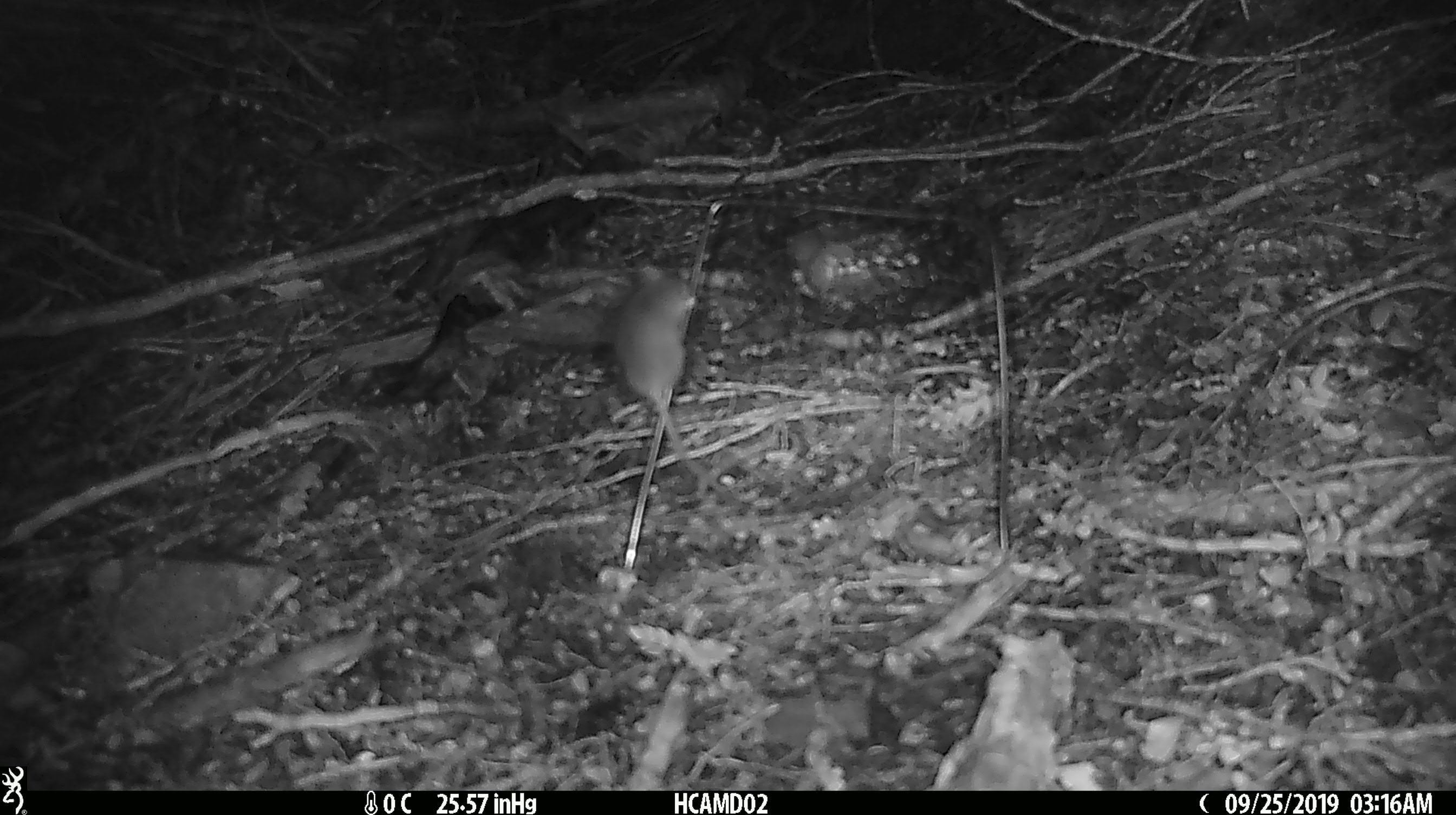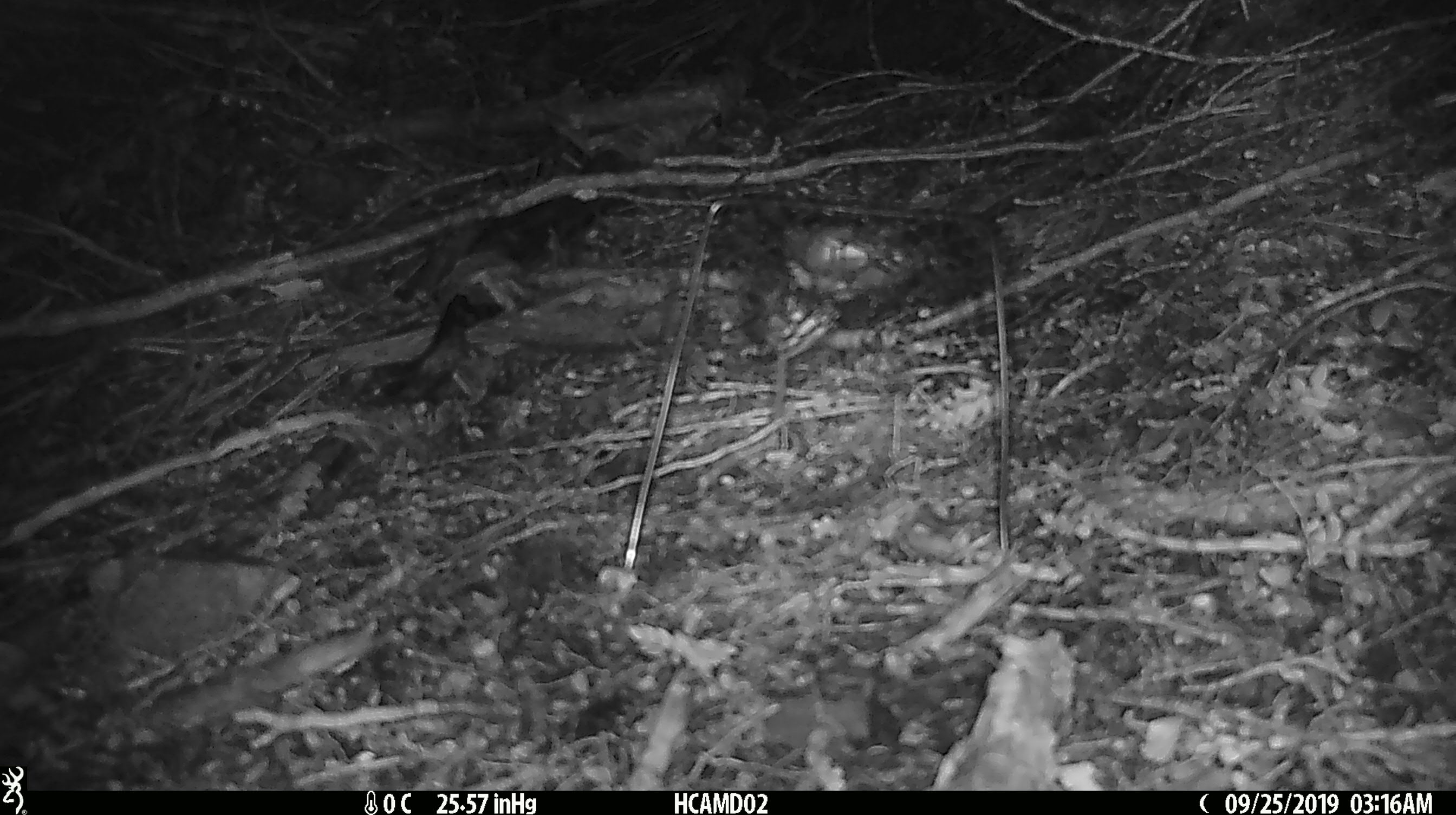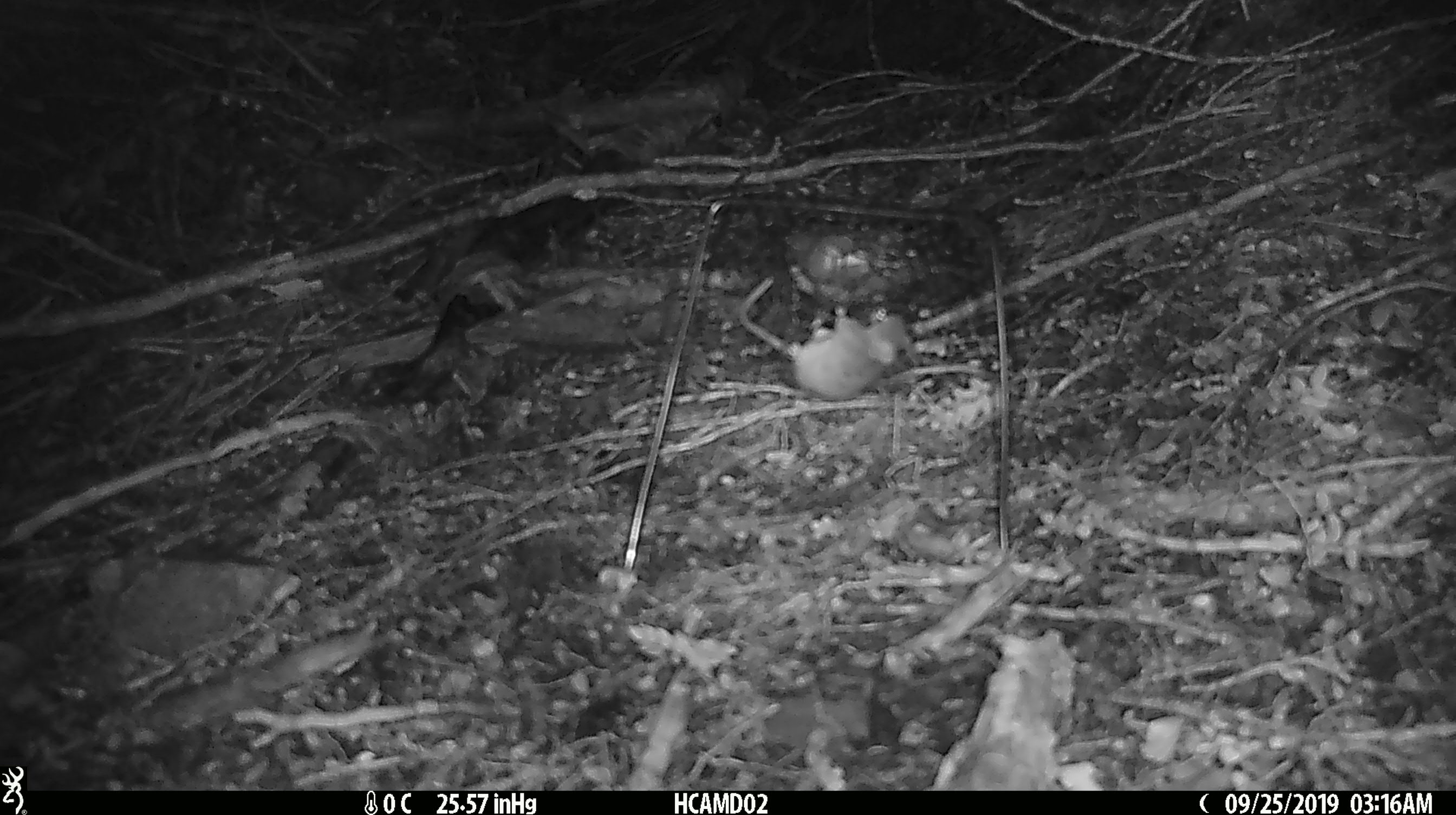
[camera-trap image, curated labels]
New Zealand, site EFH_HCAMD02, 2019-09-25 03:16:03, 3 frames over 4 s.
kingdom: Animalia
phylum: Chordata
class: Mammalia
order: Rodentia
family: Muridae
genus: Mus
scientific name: Mus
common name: mouse